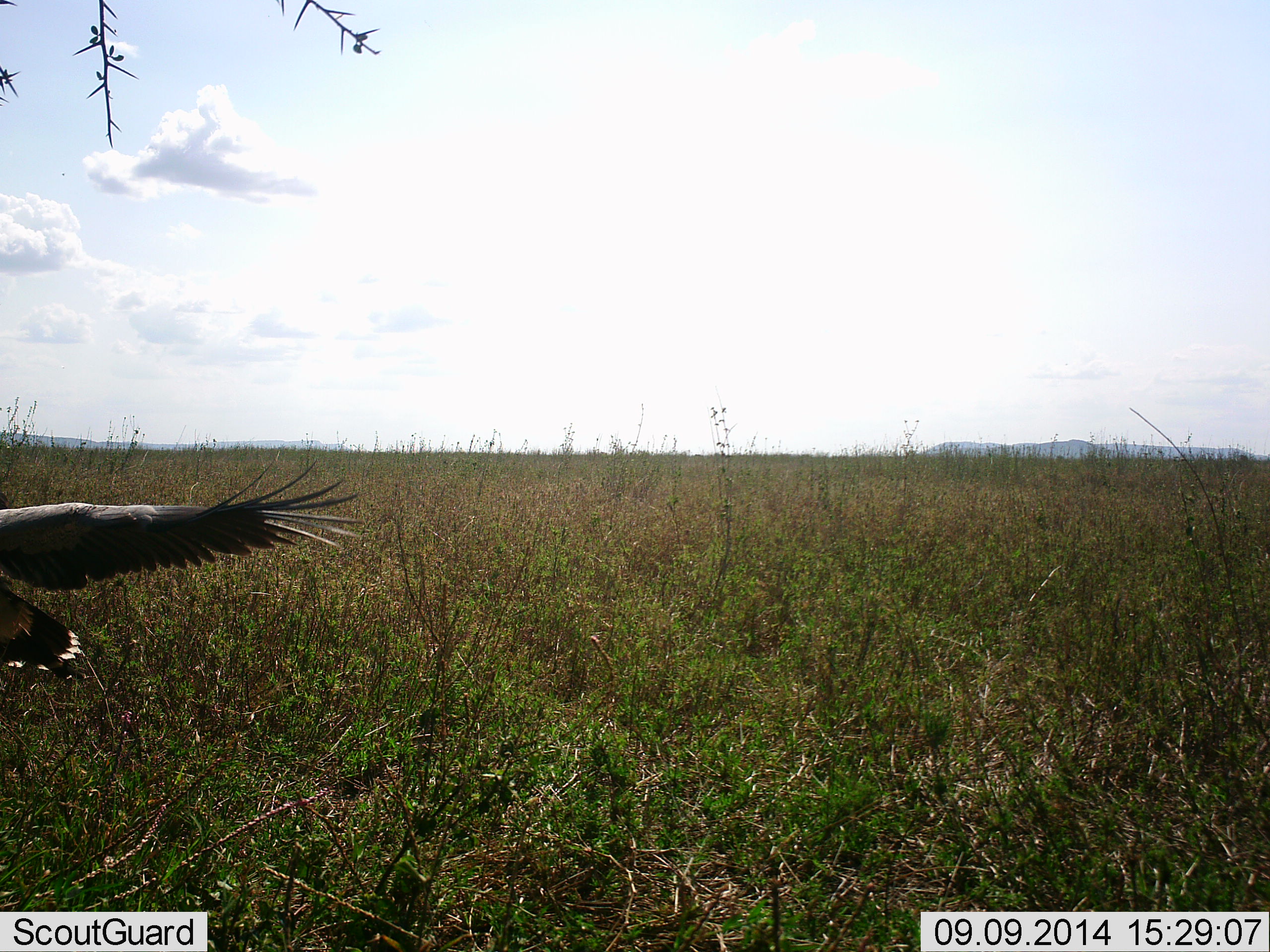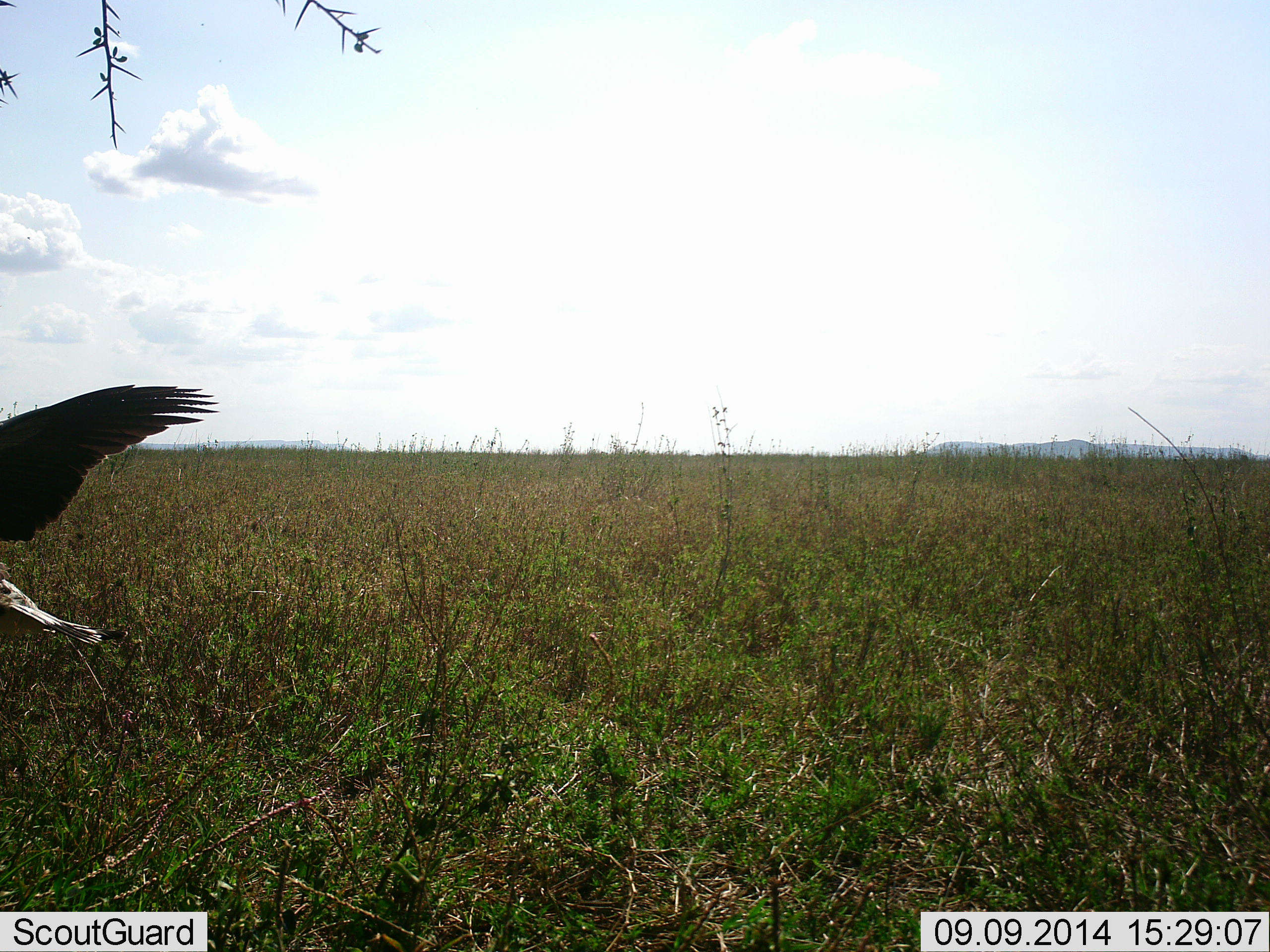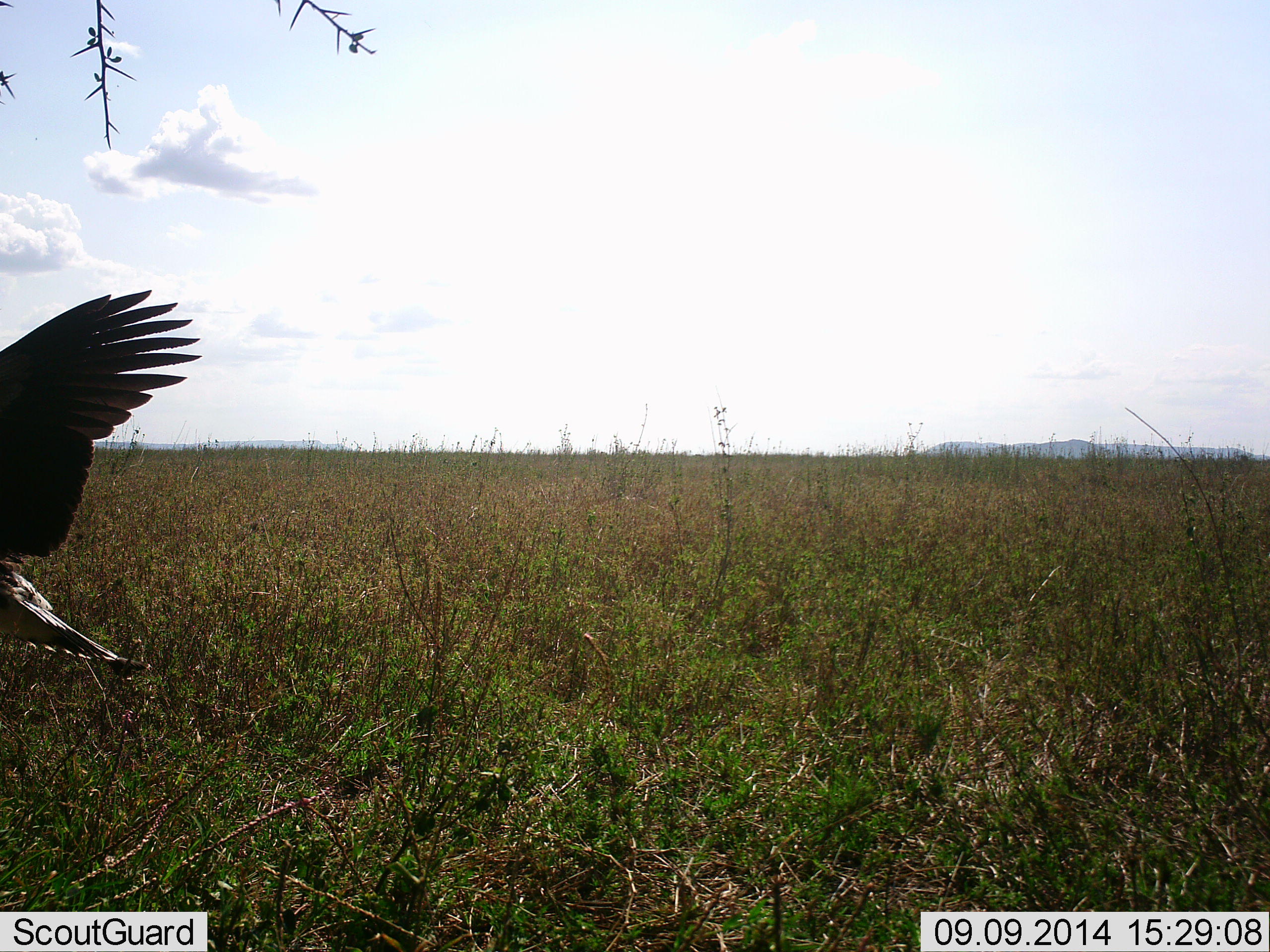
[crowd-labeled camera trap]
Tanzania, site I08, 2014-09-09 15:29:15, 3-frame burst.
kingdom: Animalia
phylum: Chordata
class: Aves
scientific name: Aves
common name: bird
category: otherbird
Otherbird (bird) (Aves), count 1. Behavior (volunteer vote fractions): standing 40%, resting 0%, moving 50%, interacting 0%. Young present (vote fraction): 0%. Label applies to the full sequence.